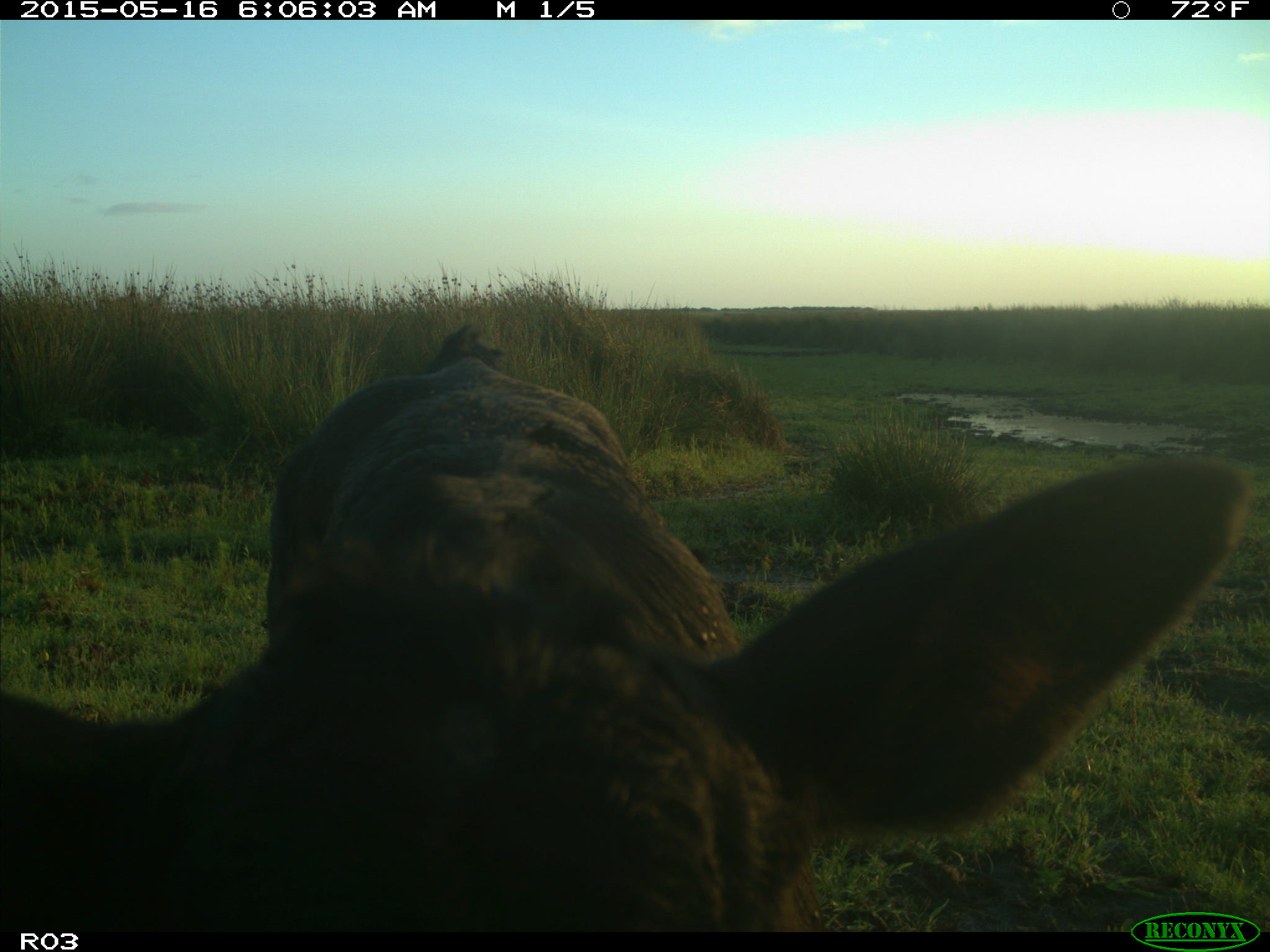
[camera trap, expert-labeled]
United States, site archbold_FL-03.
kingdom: Animalia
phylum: Chordata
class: Mammalia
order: Artiodactyla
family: Bovidae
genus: Bos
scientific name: Bos taurus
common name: domestic cow